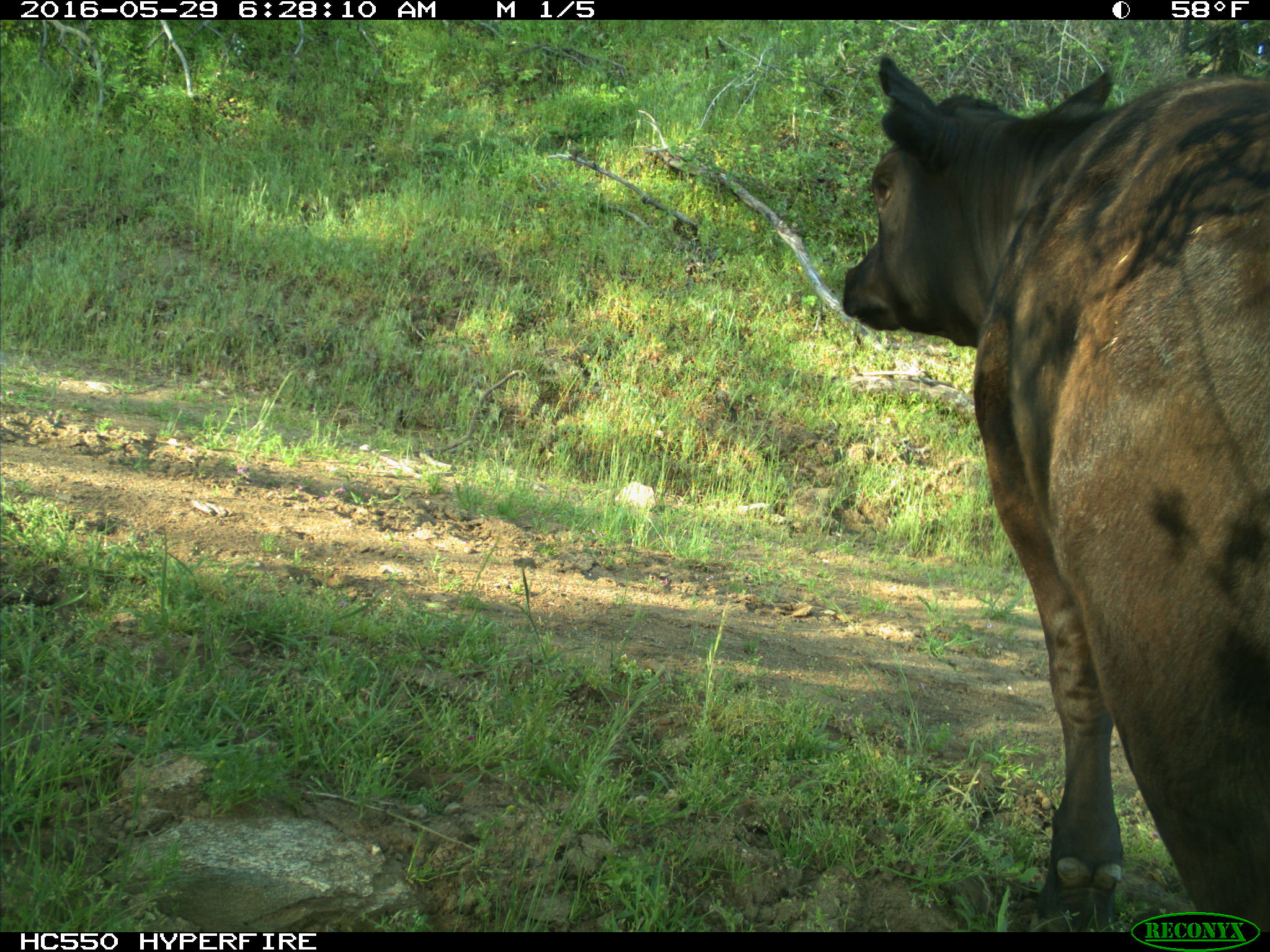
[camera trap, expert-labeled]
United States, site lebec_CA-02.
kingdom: Animalia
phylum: Chordata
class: Mammalia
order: Artiodactyla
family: Bovidae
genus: Bos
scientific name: Bos taurus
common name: domestic cow